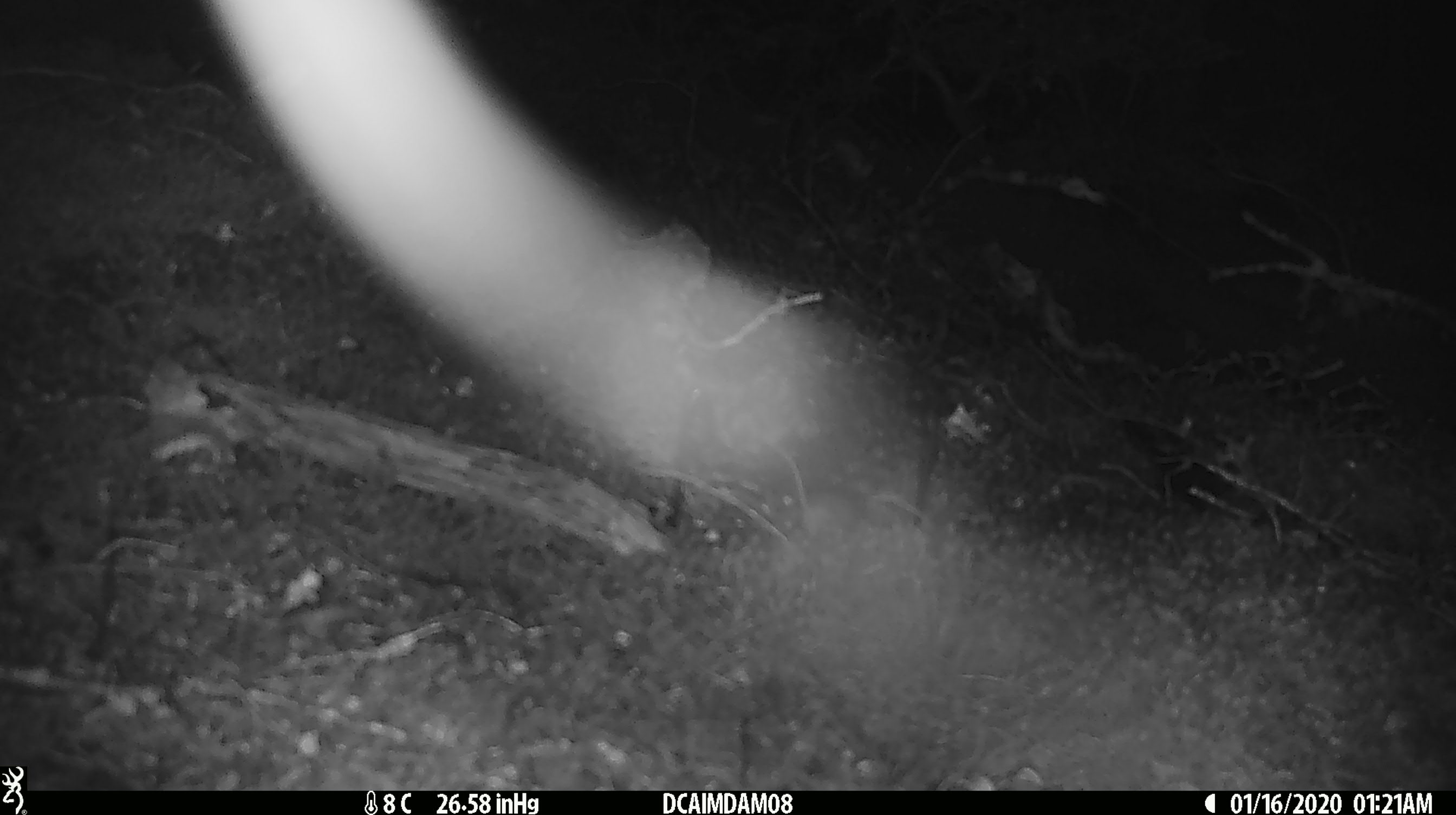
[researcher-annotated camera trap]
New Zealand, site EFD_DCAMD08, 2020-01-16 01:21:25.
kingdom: Animalia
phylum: Chordata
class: Mammalia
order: Rodentia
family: Muridae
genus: Mus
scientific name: Mus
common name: mouse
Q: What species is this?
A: Mouse (Mus).